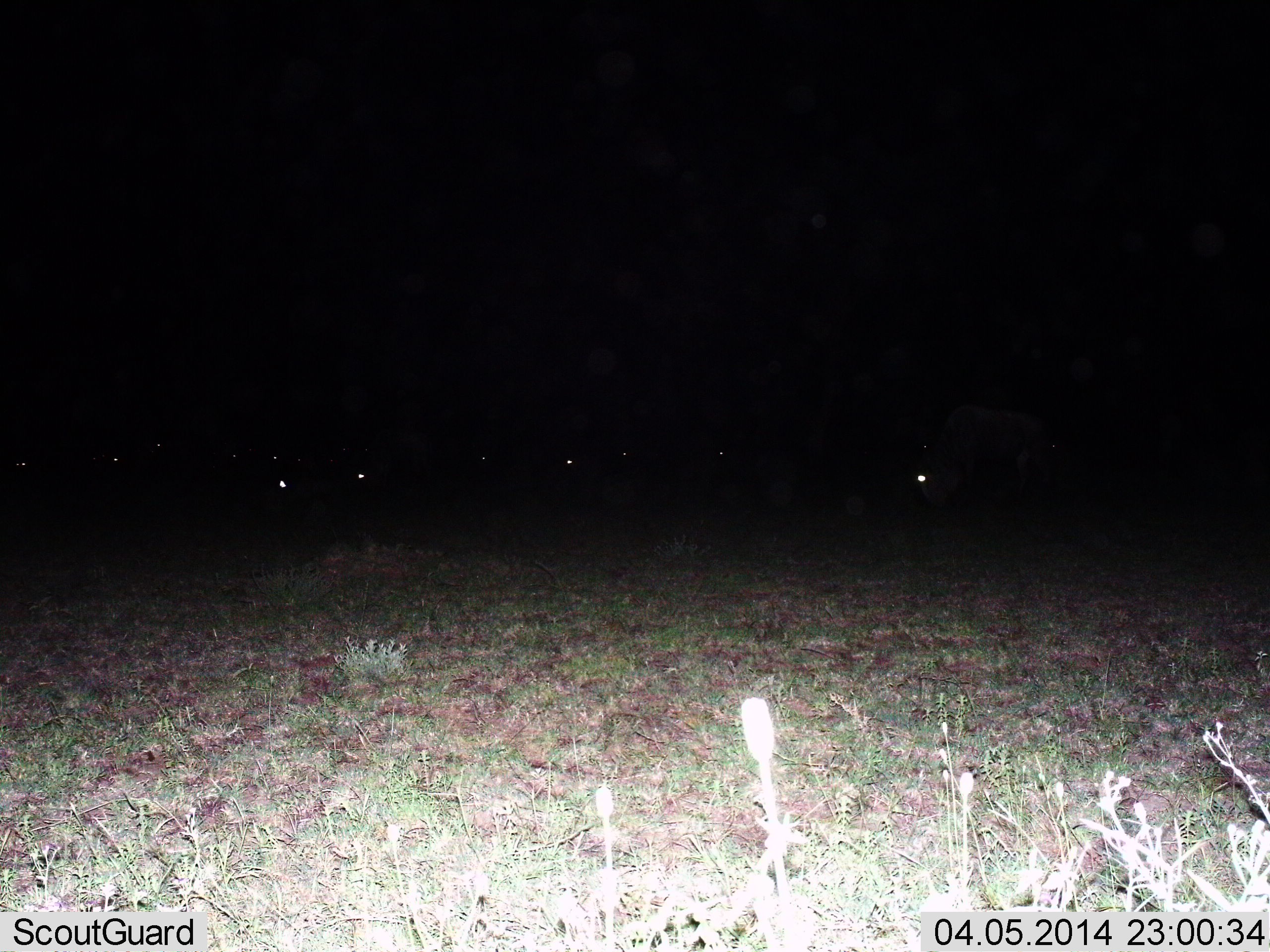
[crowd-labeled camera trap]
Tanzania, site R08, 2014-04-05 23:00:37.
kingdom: Animalia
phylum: Chordata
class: Mammalia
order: Artiodactyla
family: Bovidae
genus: Connochaetes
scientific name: Connochaetes taurinus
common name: blue wildebeest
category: wildebeest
Wildebeest (blue wildebeest) (Connochaetes taurinus), count 11-50. Behavior (volunteer vote fractions): standing 60%, resting 0%, moving 0%, interacting 0%. Young present (vote fraction): 0%. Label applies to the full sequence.